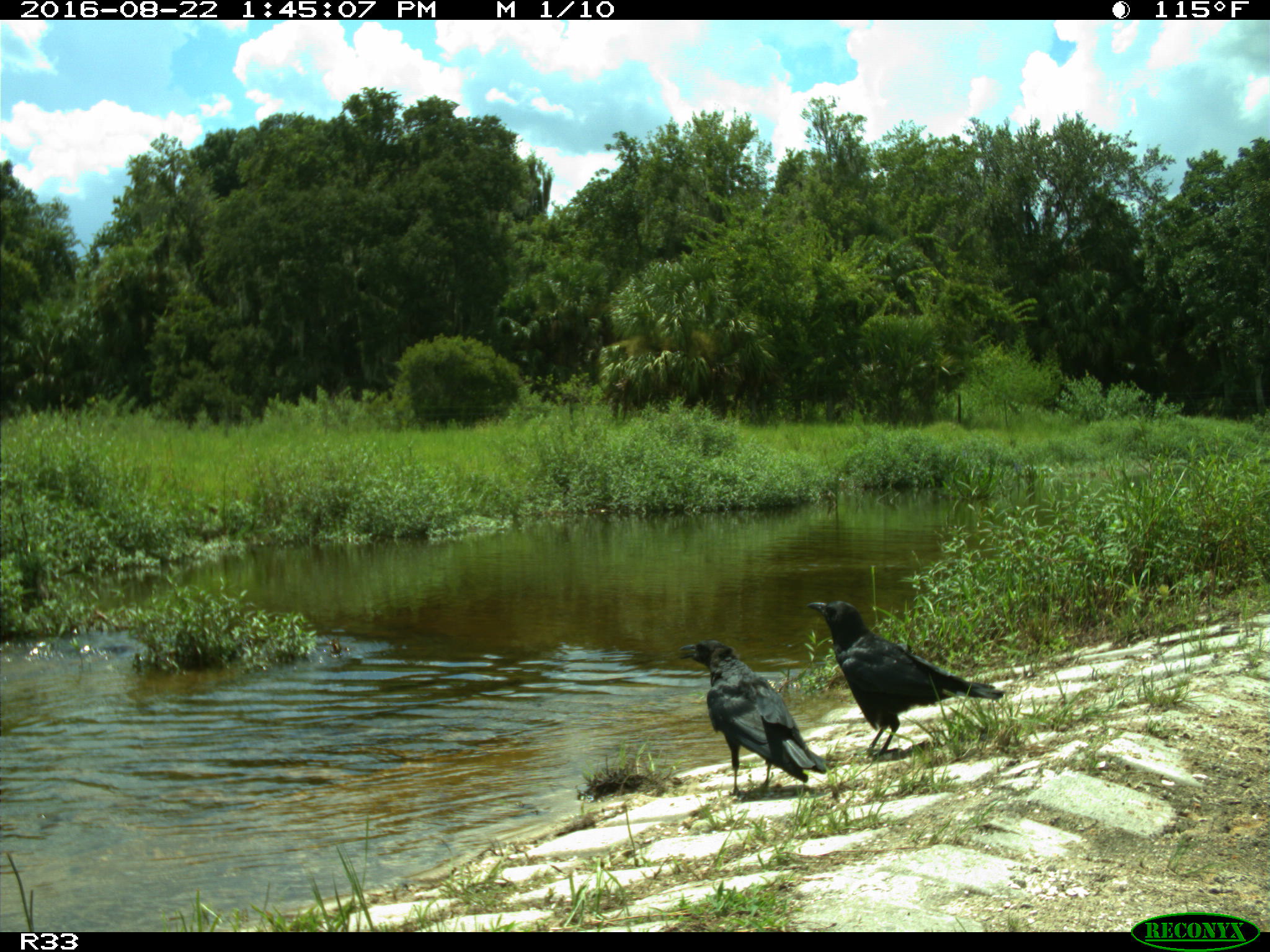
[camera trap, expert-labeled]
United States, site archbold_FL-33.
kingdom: Animalia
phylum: Chordata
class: Aves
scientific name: Aves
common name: birds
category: unidentified bird